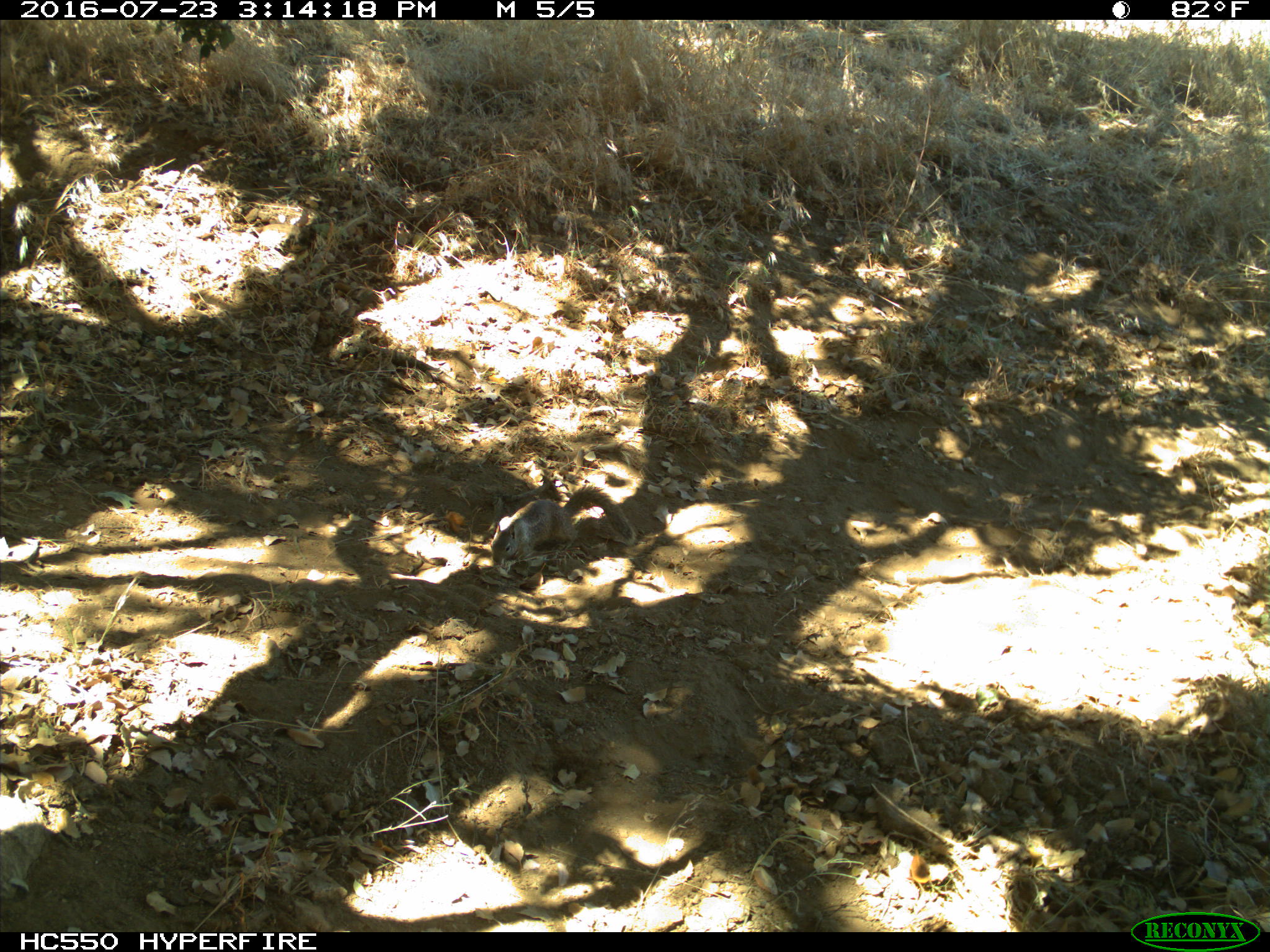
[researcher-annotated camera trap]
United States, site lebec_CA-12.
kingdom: Animalia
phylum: Chordata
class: Mammalia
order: Rodentia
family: Sciuridae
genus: Otospermophilus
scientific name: Otospermophilus beecheyi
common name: california ground squirrel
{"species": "Otospermophilus beecheyi (california ground squirrel)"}